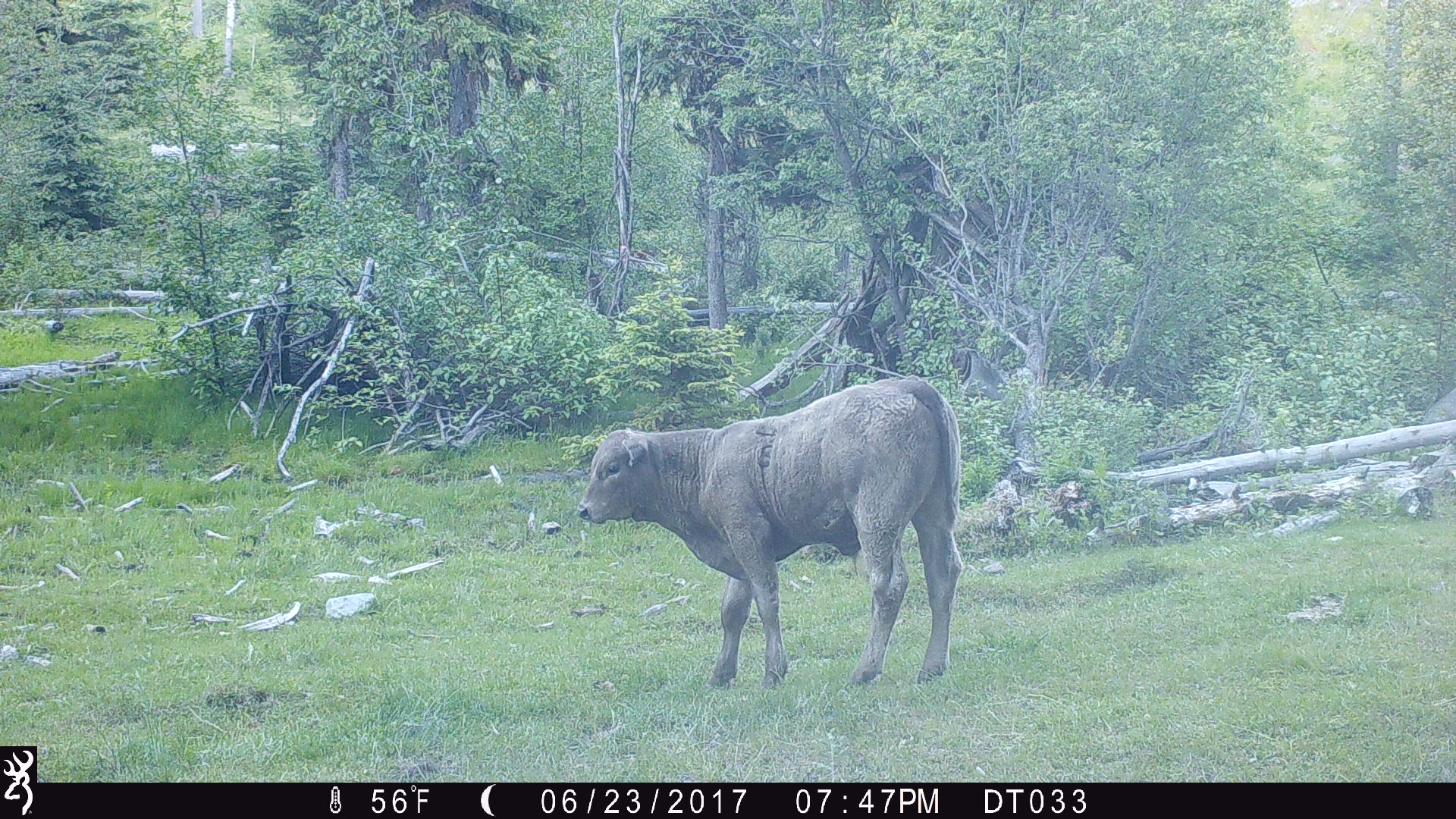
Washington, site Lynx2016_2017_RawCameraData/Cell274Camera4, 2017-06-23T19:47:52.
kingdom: Animalia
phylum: Chordata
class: Mammalia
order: Artiodactyla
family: Bovidae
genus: Bos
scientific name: Bos taurus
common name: domestic cattle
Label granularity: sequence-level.